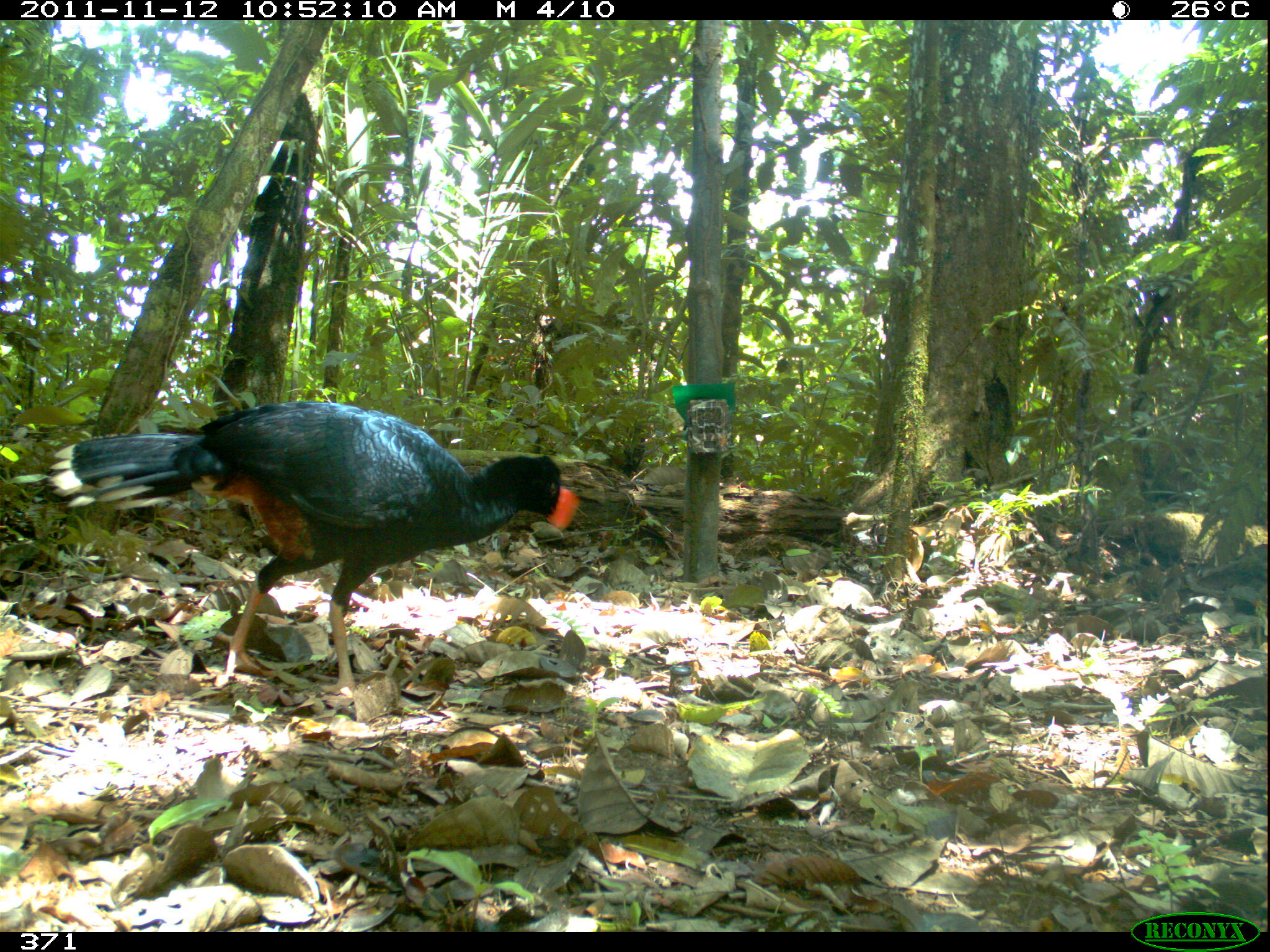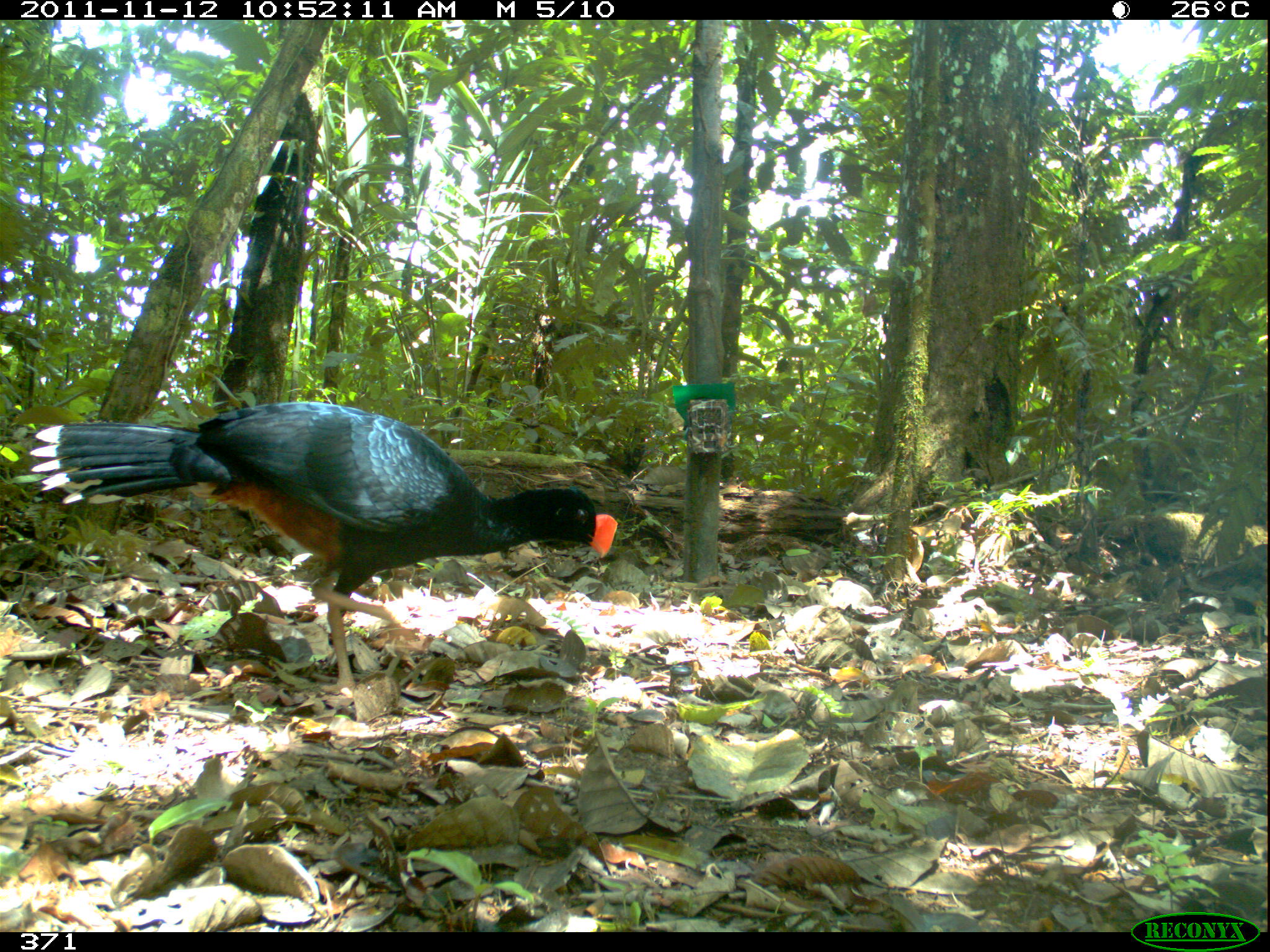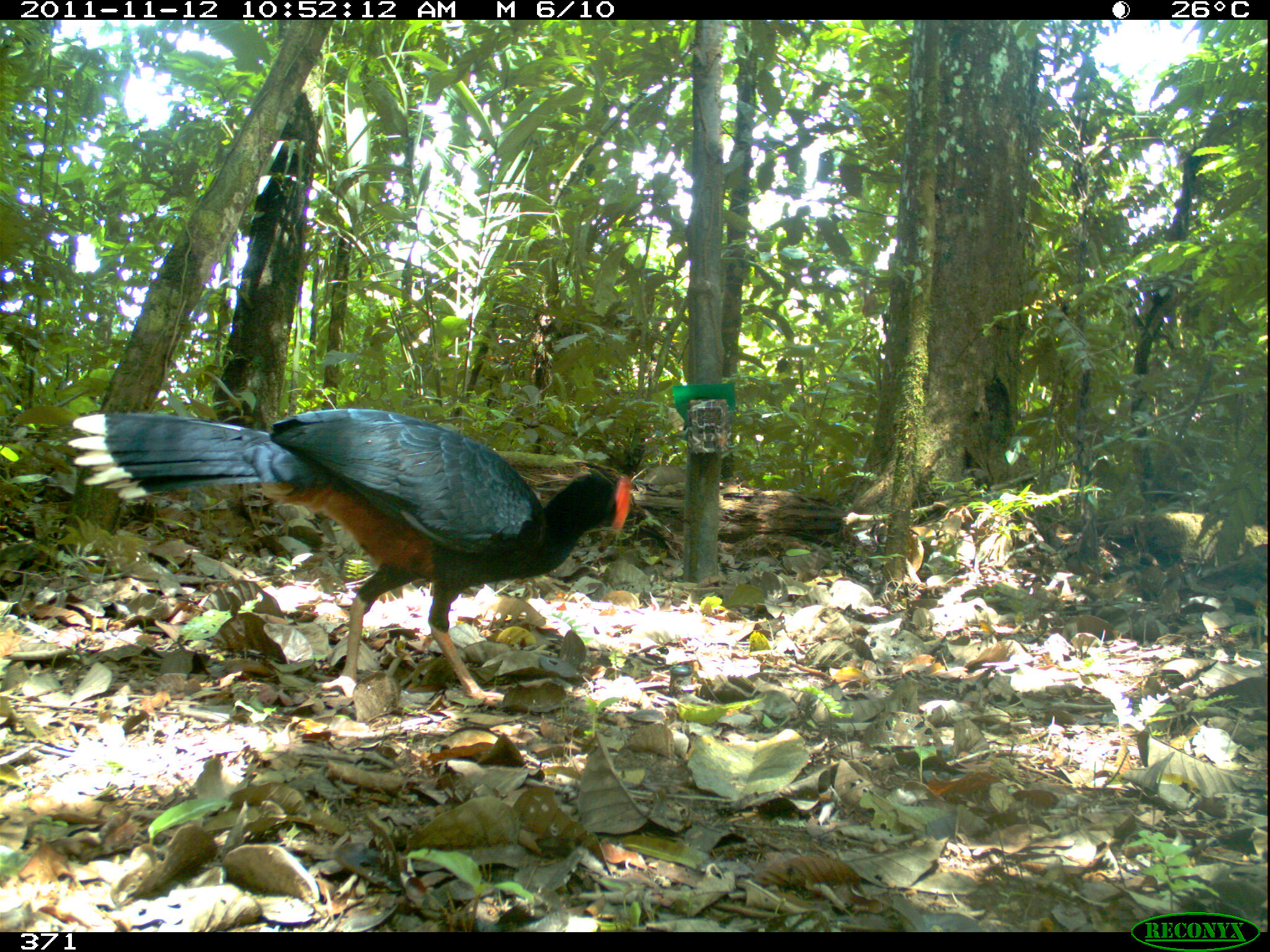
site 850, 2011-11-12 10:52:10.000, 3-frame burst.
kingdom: Animalia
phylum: Chordata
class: Aves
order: Galliformes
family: Cracidae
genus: Mitu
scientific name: Mitu tuberosum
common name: razor-billed curassow